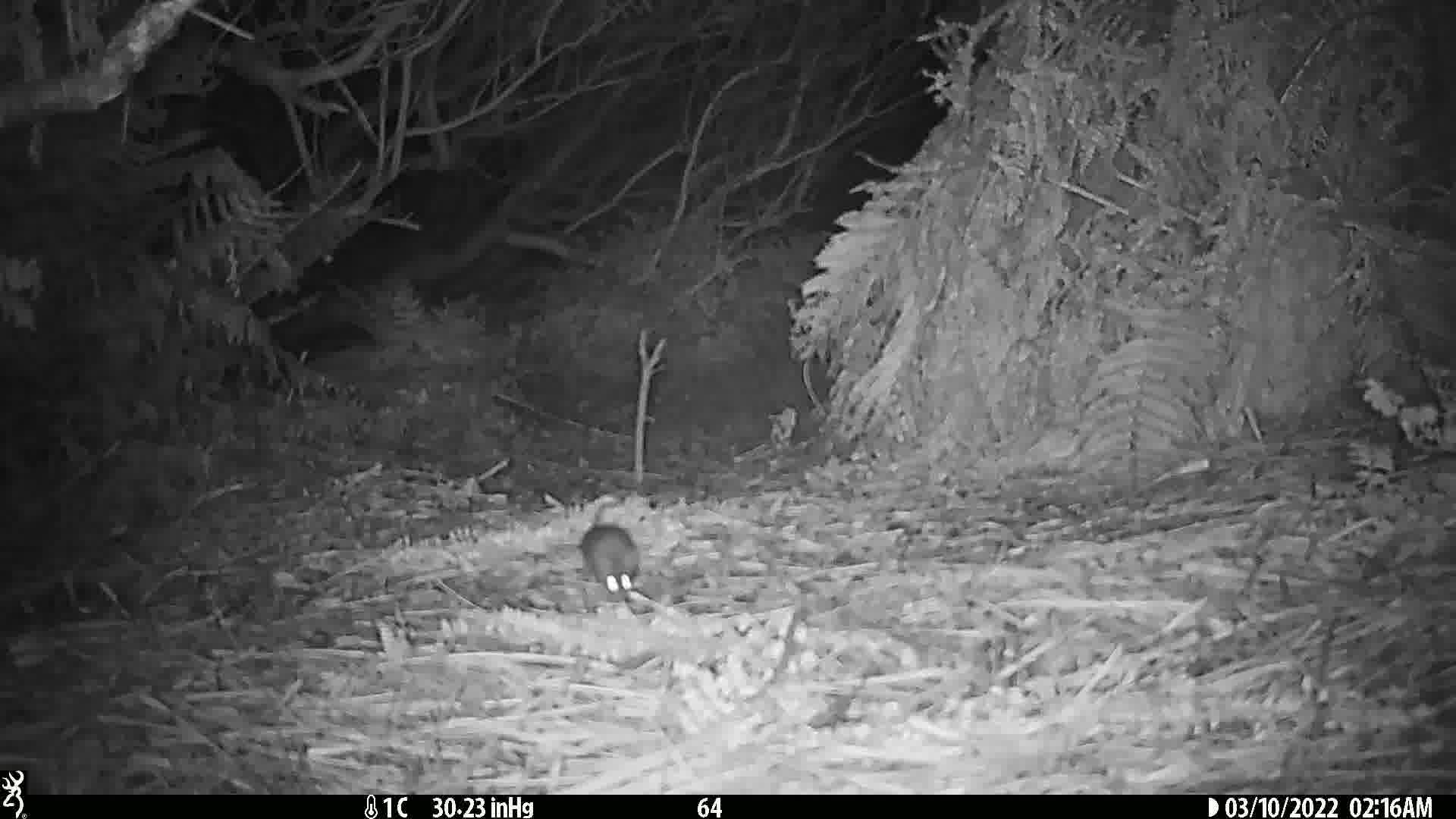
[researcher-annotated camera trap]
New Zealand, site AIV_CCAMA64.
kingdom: Animalia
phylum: Chordata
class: Mammalia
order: Rodentia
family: Muridae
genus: Mus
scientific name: Mus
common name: mouse